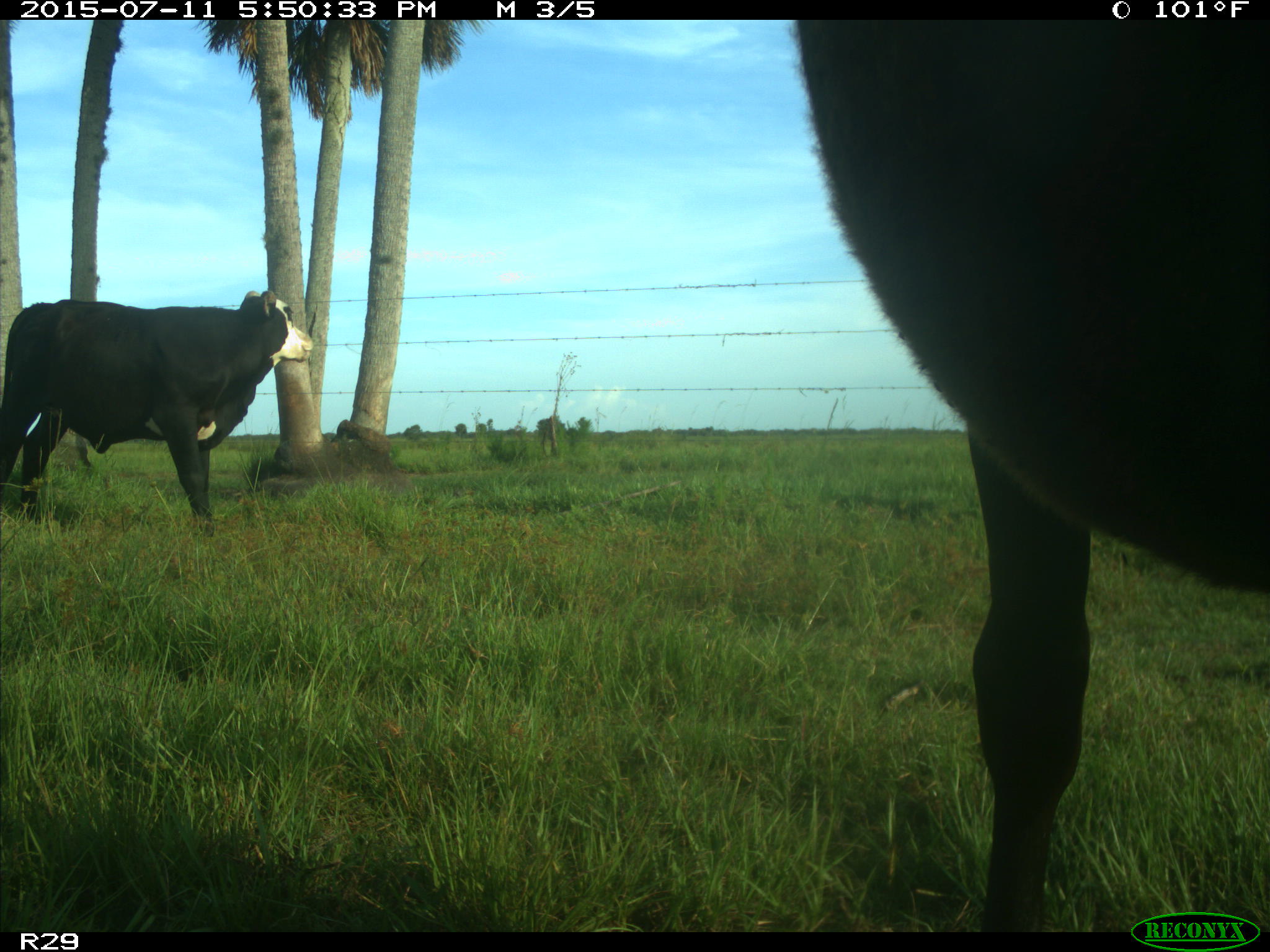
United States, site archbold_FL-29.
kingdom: Animalia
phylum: Chordata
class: Mammalia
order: Artiodactyla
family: Bovidae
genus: Bos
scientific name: Bos taurus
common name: domestic cow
Bos taurus (domestic cow).